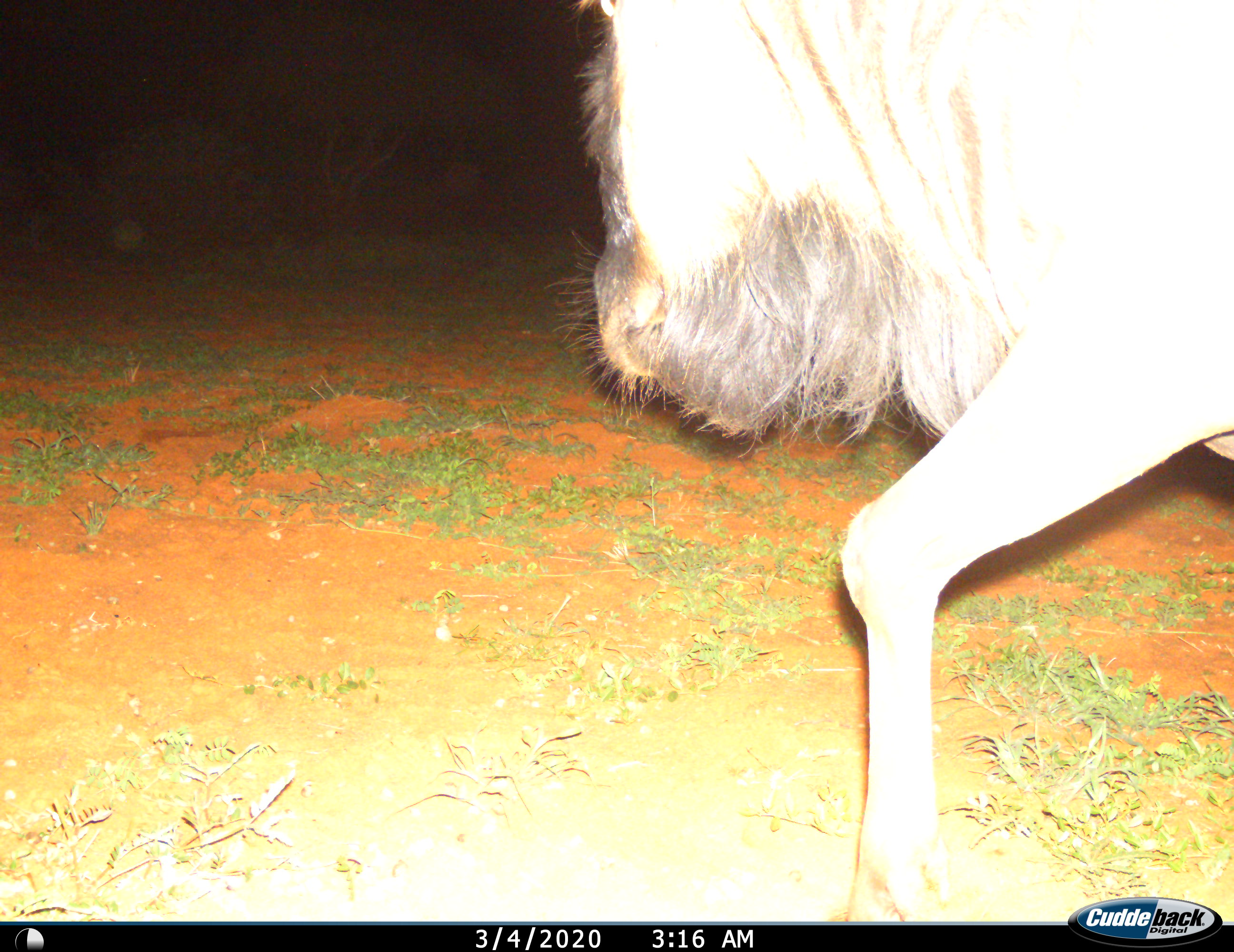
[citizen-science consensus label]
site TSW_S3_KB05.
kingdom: Animalia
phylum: Chordata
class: Mammalia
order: Artiodactyla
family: Bovidae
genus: Connochaetes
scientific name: Connochaetes taurinus taurinus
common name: blue wildebeest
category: wildebeestblue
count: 1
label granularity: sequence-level